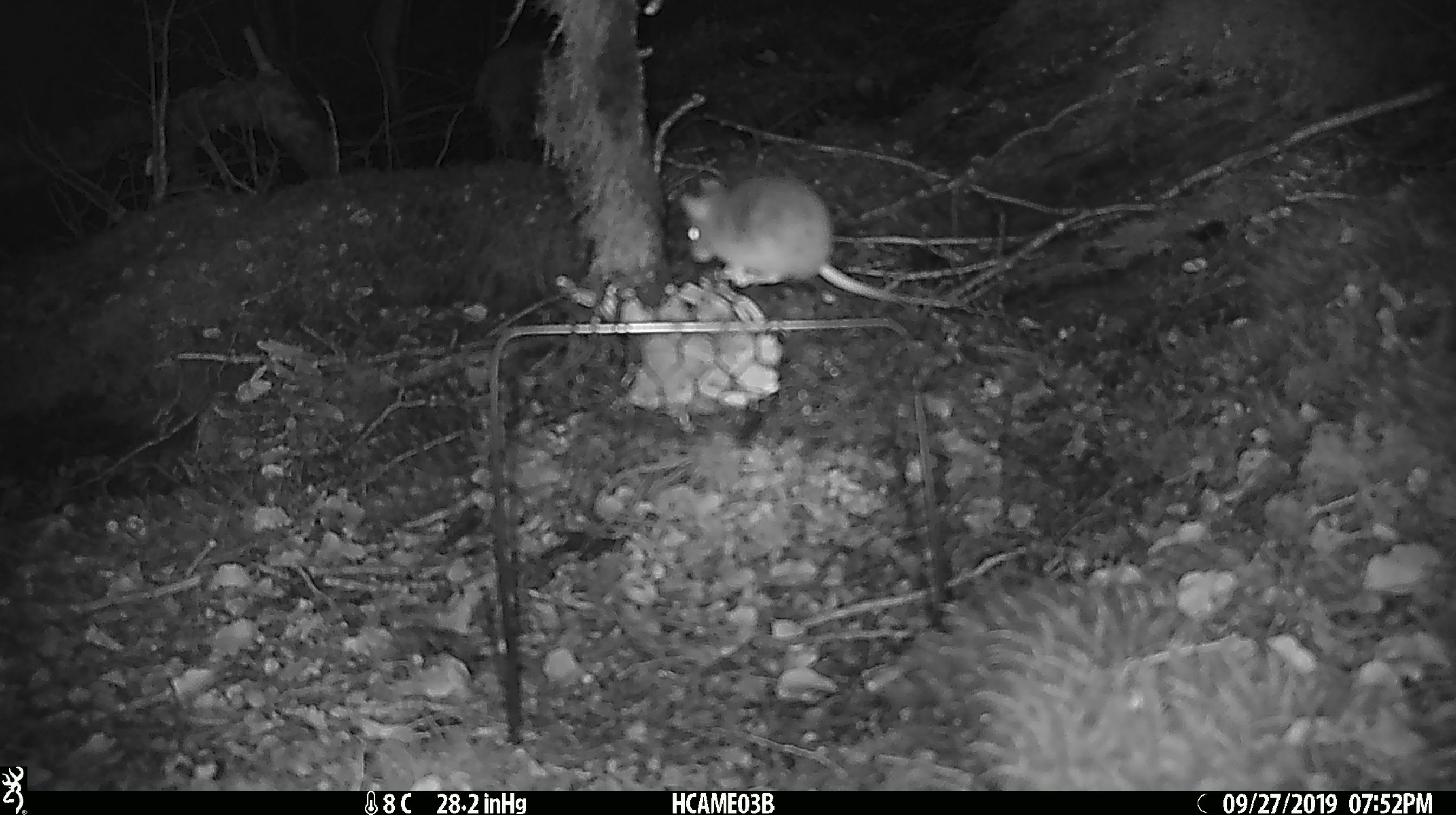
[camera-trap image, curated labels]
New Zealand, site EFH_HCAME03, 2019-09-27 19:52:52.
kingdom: Animalia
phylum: Chordata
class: Mammalia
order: Rodentia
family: Muridae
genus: Mus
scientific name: Mus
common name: mouse